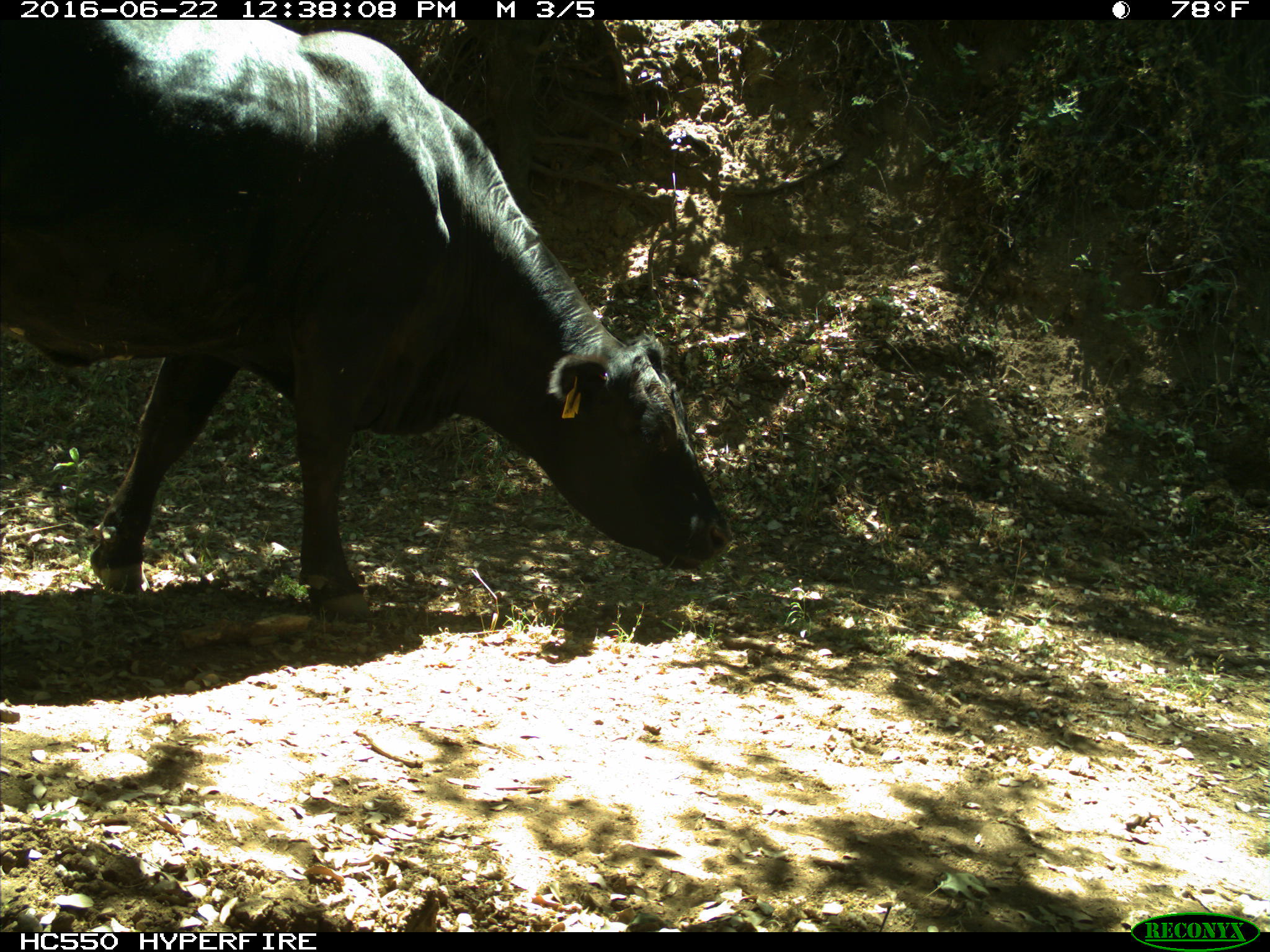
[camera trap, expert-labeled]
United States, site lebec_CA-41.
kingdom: Animalia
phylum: Chordata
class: Mammalia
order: Artiodactyla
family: Bovidae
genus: Bos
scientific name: Bos taurus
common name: domestic cow